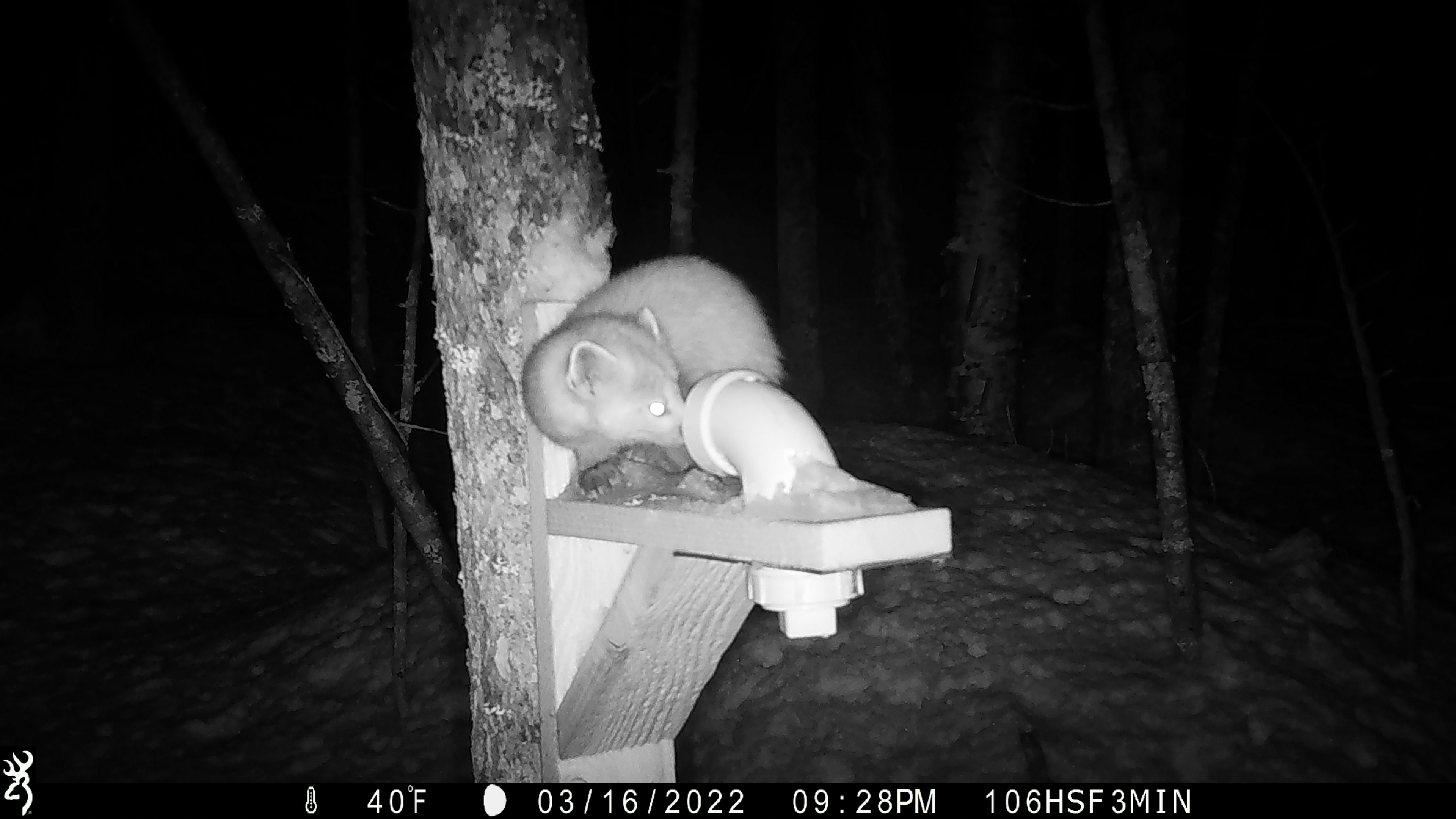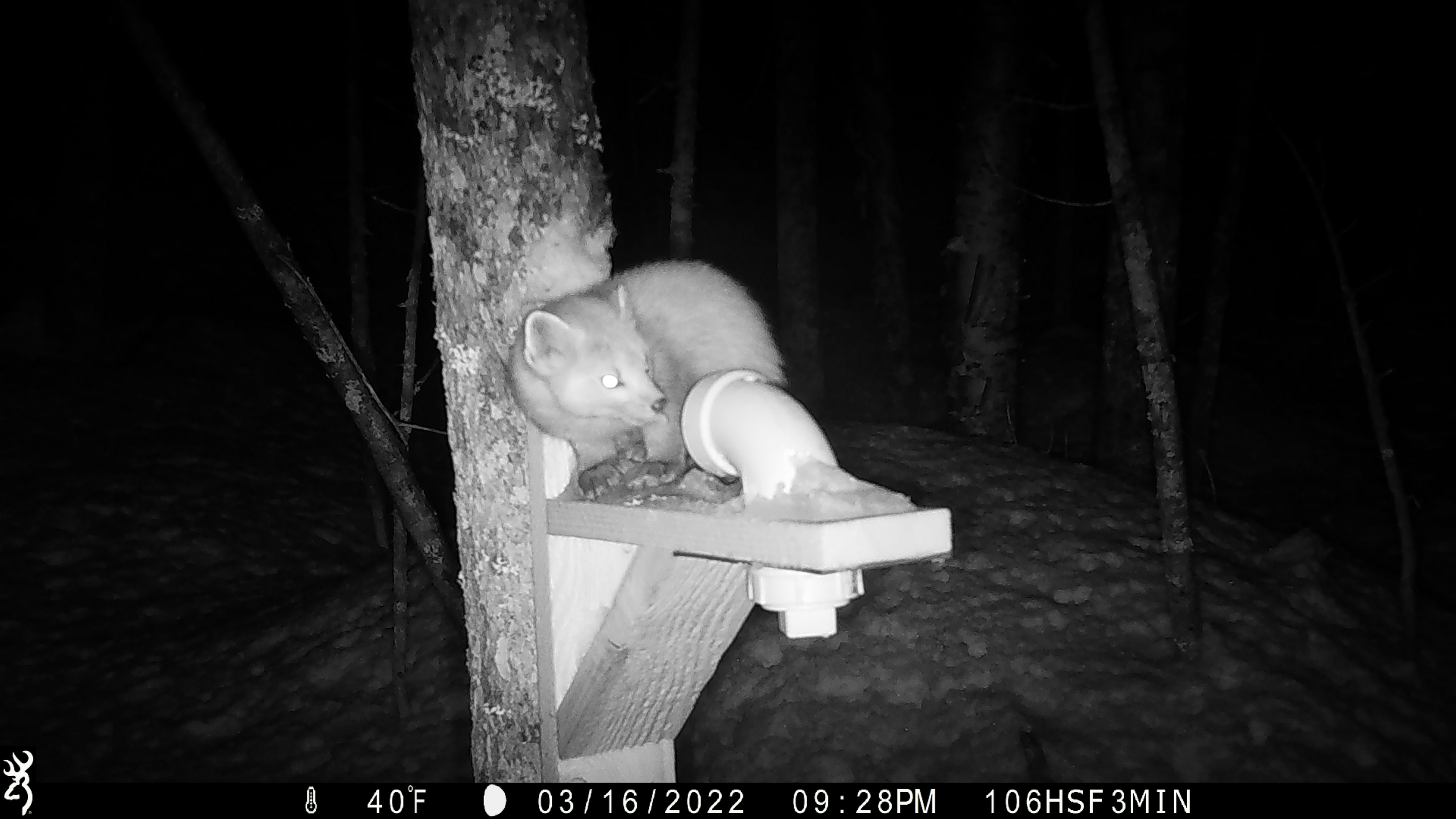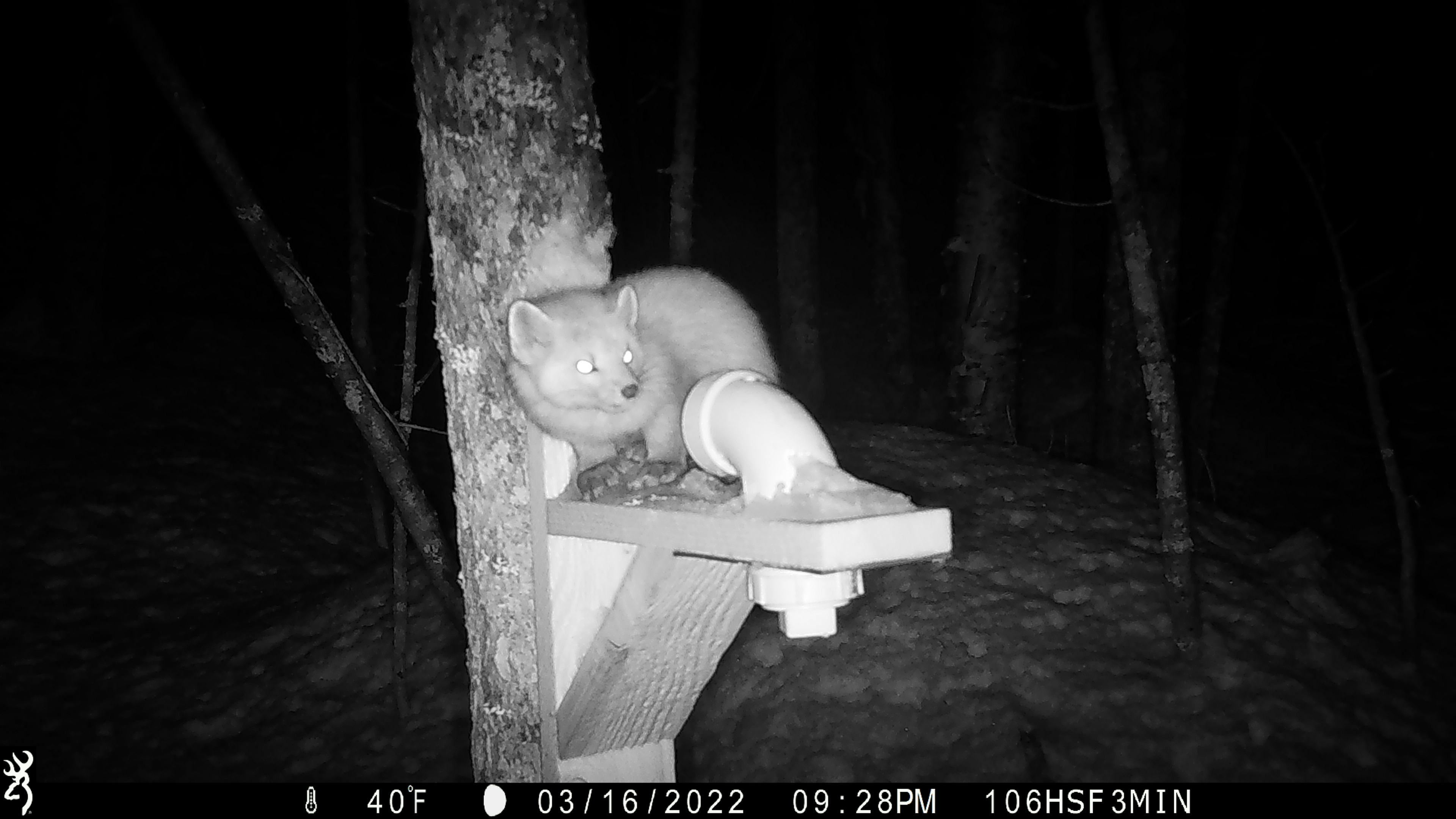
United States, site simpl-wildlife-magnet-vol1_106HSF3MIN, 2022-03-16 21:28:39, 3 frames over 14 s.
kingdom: Animalia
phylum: Chordata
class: Mammalia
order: Carnivora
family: Mustelidae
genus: Martes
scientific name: Martes americana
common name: american marten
American marten (Martes americana).